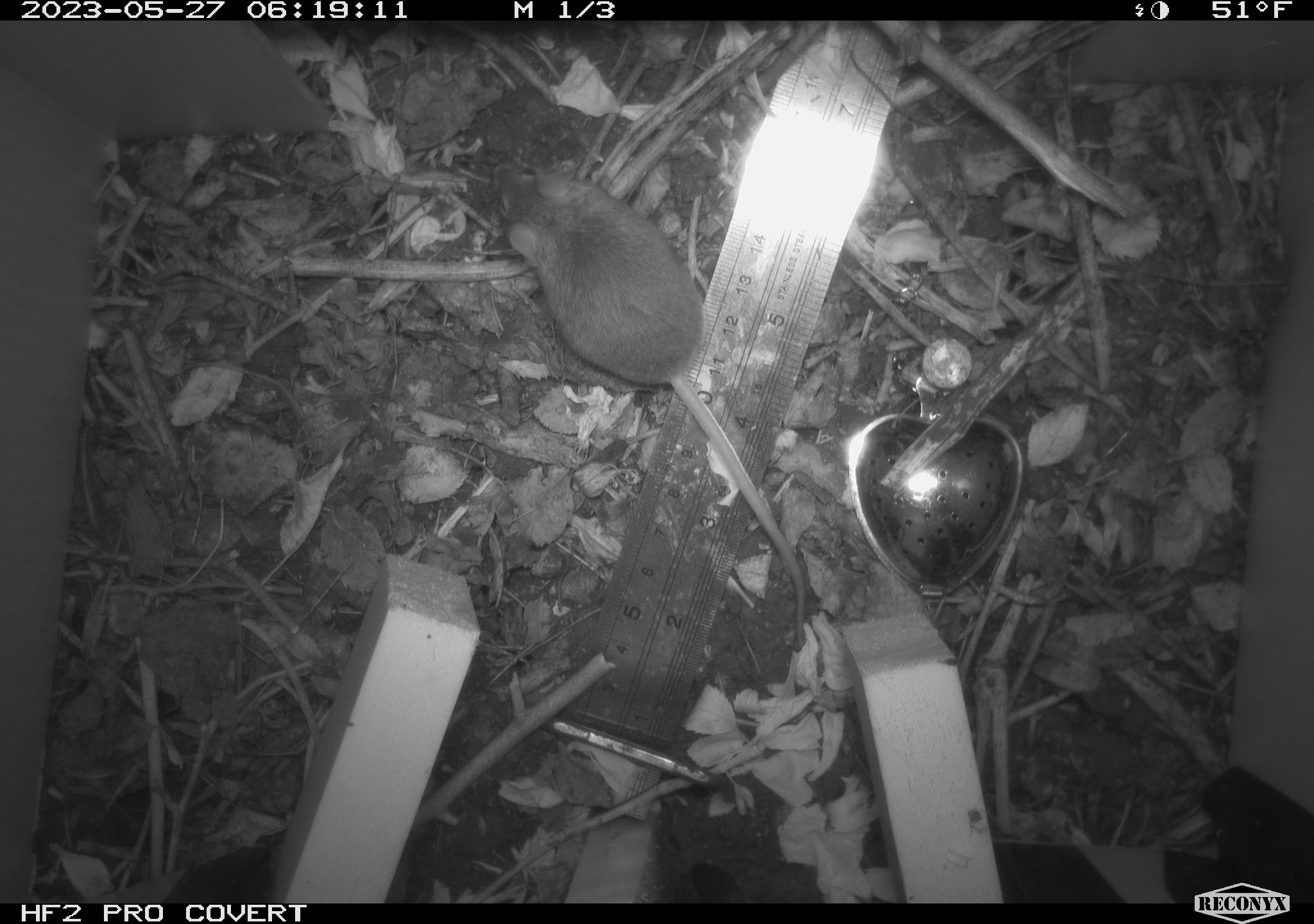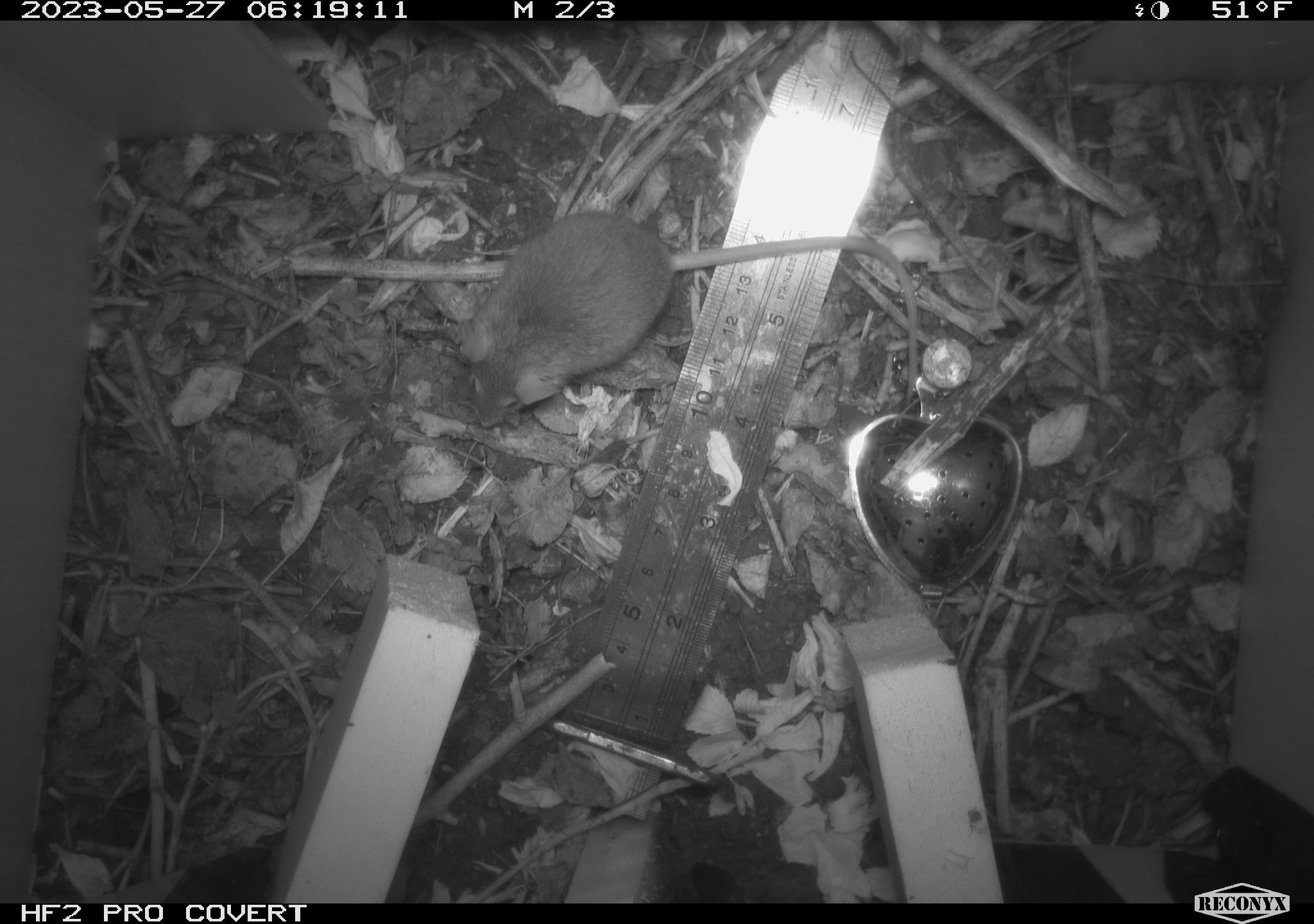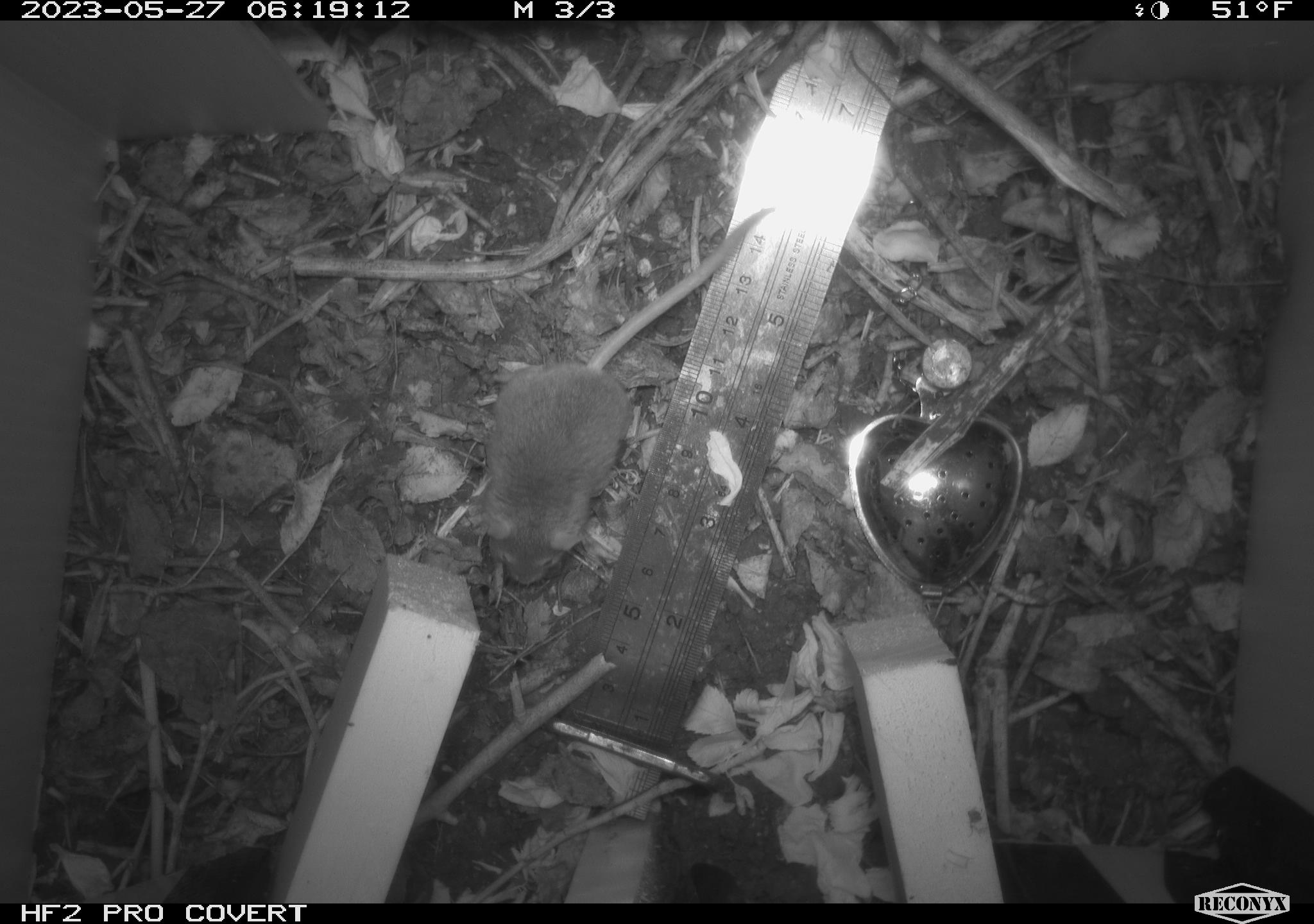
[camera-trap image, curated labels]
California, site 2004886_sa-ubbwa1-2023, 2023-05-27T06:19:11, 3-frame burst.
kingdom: Animalia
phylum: Chordata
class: Mammalia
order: Rodentia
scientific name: Rodentia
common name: mouse species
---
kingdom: Animalia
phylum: Chordata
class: Mammalia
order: Rodentia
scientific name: Rodentia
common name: rodent